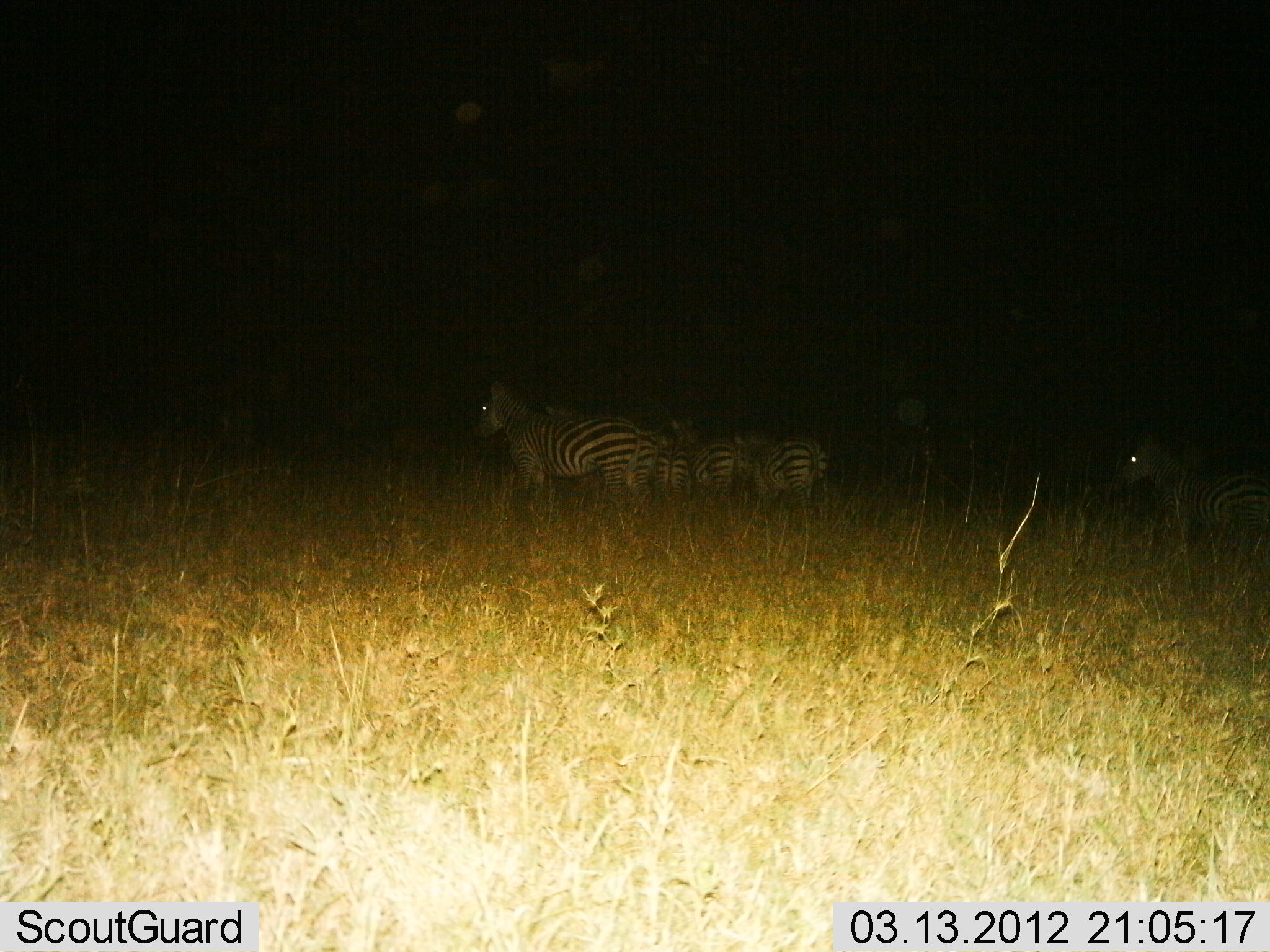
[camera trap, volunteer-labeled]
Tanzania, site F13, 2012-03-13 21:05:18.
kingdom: Animalia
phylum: Chordata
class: Mammalia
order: Perissodactyla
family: Equidae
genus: Equus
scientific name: Equus quagga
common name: plains zebra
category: zebra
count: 5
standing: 89%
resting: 0%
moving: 19%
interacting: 0%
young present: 0%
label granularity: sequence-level